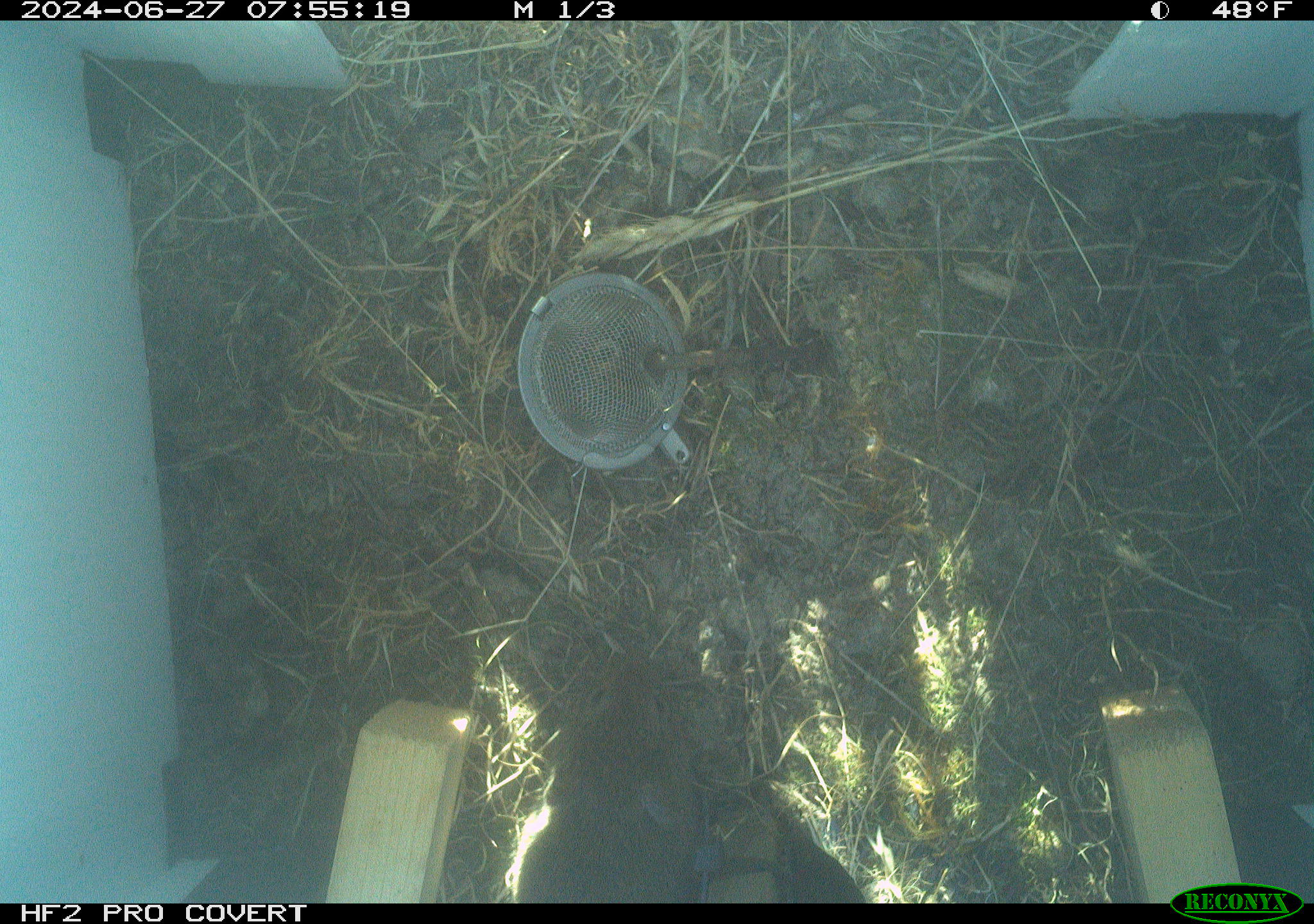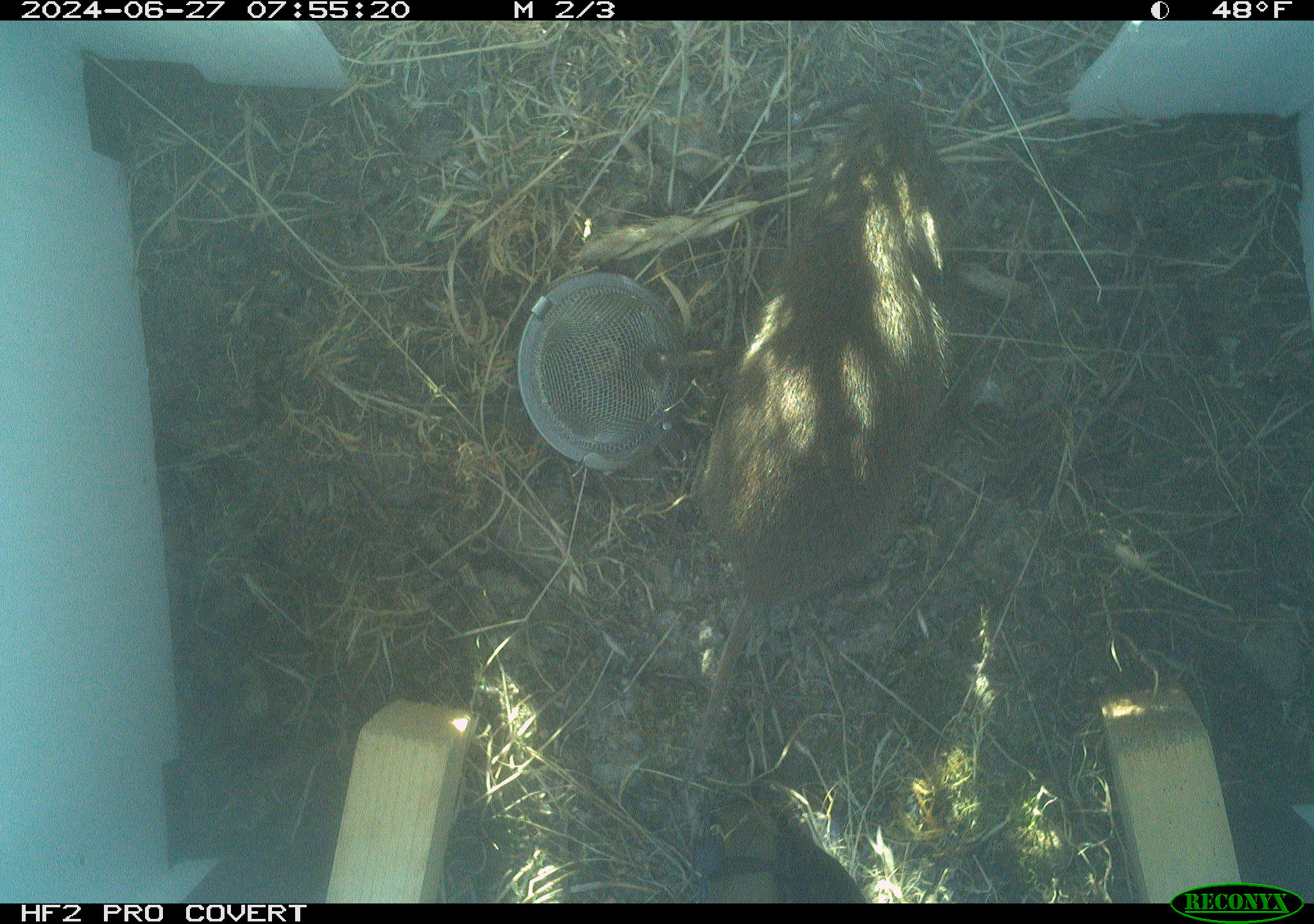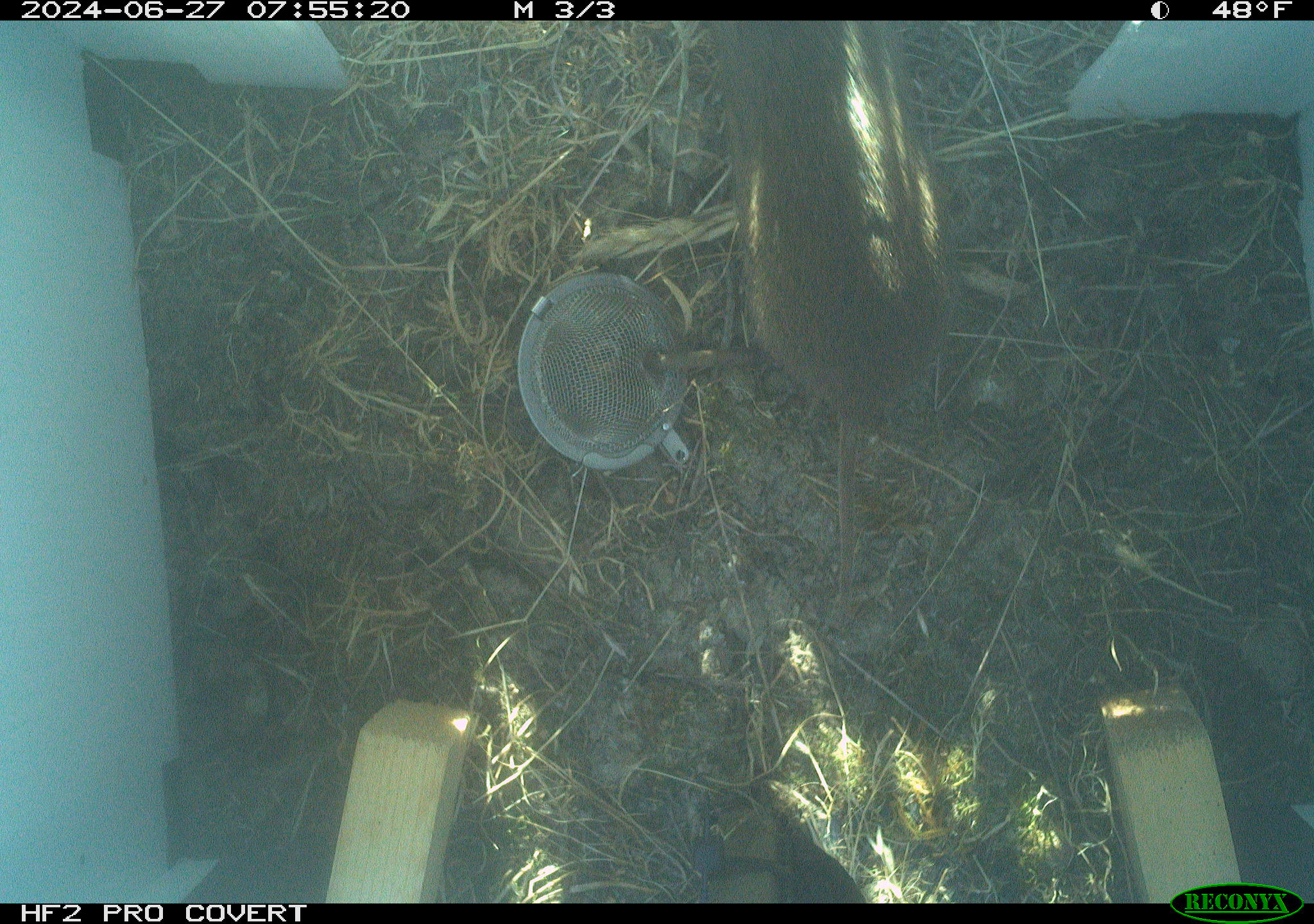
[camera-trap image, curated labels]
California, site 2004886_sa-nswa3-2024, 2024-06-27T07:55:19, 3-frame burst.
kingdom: Animalia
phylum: Chordata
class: Mammalia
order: Rodentia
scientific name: Rodentia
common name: rodent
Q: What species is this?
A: Rodent (Rodentia).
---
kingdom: Animalia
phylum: Chordata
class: Mammalia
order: Rodentia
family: Cricetidae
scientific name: Arvicolinae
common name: voles, lemmings, and muskrats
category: arvicolinae subfamily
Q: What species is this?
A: Arvicolinae subfamily (voles, lemmings, and muskrats) (Arvicolinae).